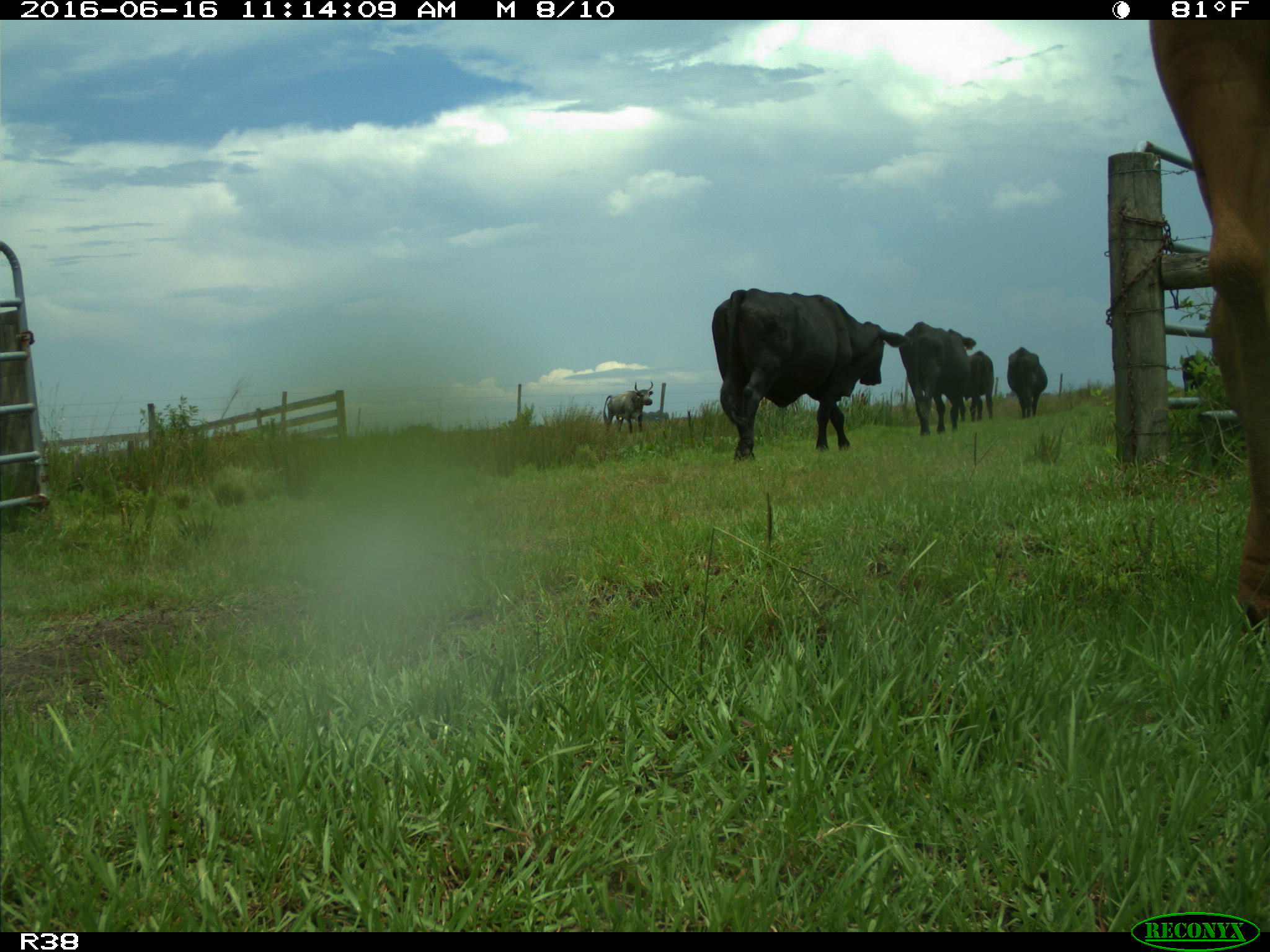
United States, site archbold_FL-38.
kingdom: Animalia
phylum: Chordata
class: Mammalia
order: Artiodactyla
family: Bovidae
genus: Bos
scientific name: Bos taurus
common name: domestic cow